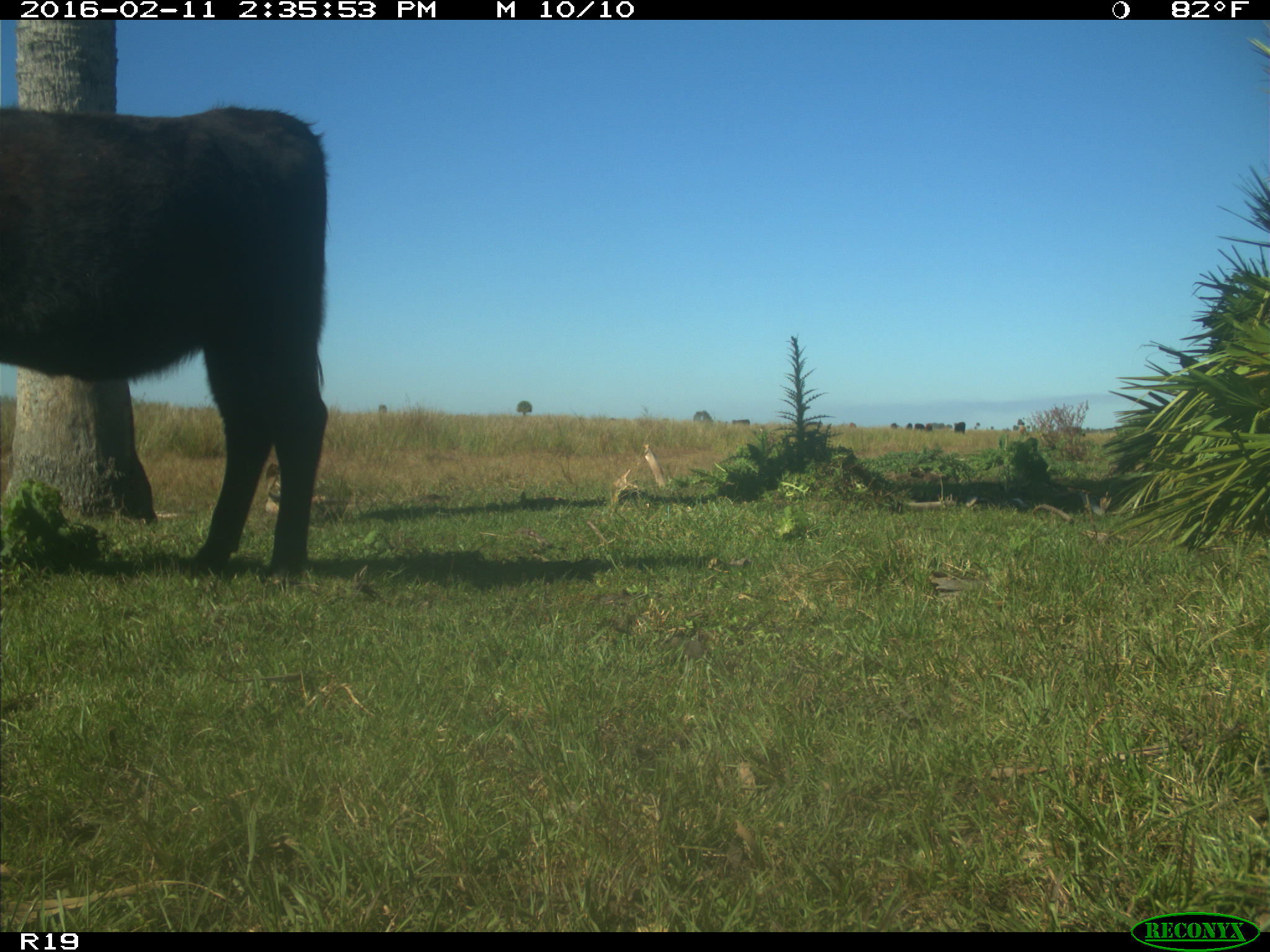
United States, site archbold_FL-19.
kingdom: Animalia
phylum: Chordata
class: Mammalia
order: Artiodactyla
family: Bovidae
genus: Bos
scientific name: Bos taurus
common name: domestic cow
Bos taurus (domestic cow).